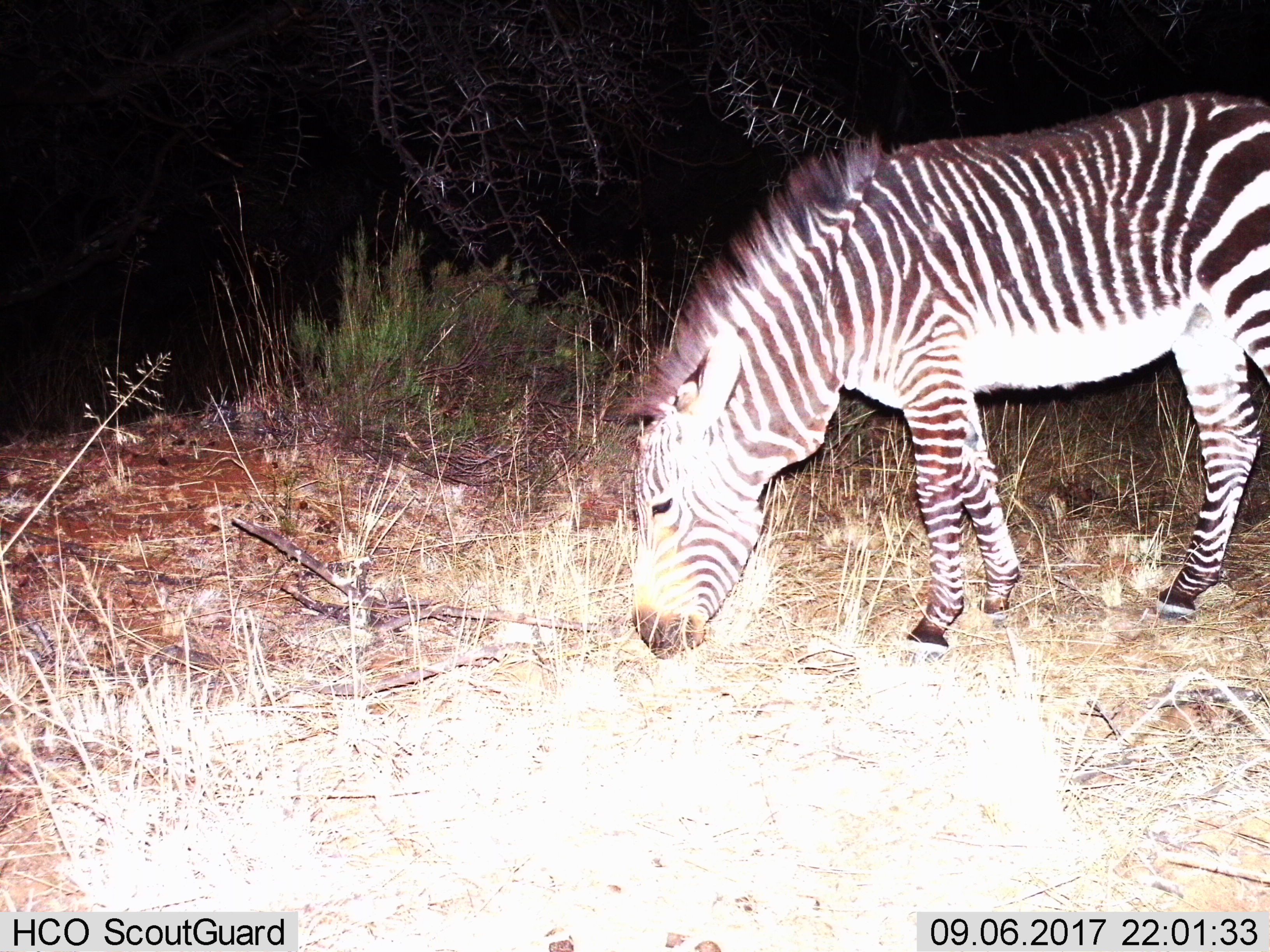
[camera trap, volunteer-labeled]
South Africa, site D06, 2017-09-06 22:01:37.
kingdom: Animalia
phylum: Chordata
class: Mammalia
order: Perissodactyla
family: Equidae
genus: Equus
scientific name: Equus zebra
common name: mountain zebra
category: zebramountain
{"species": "zebramountain (mountain zebra) (Equus zebra)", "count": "1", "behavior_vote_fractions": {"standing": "14%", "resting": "0%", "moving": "14%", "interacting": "0%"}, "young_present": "14%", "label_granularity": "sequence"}